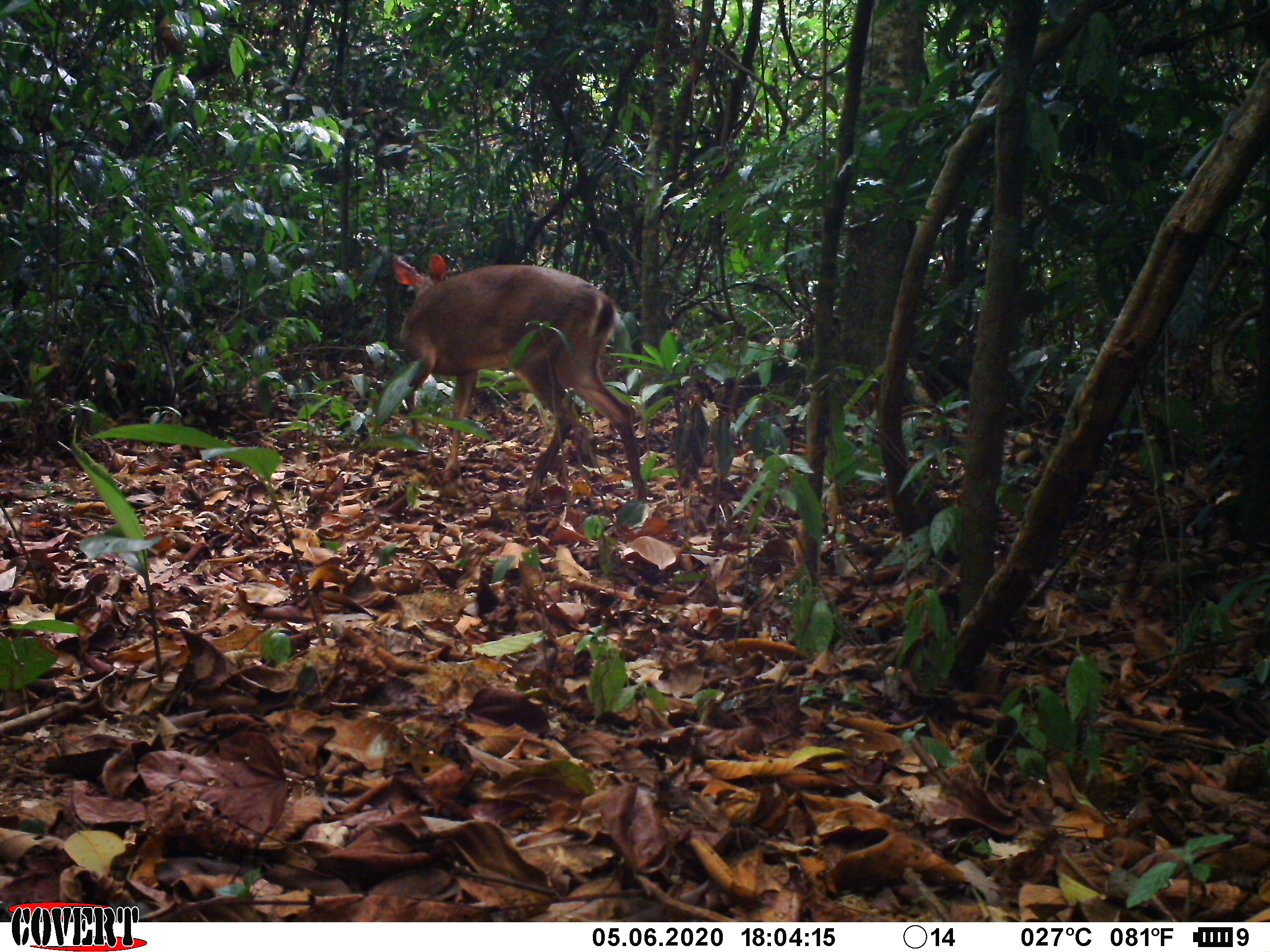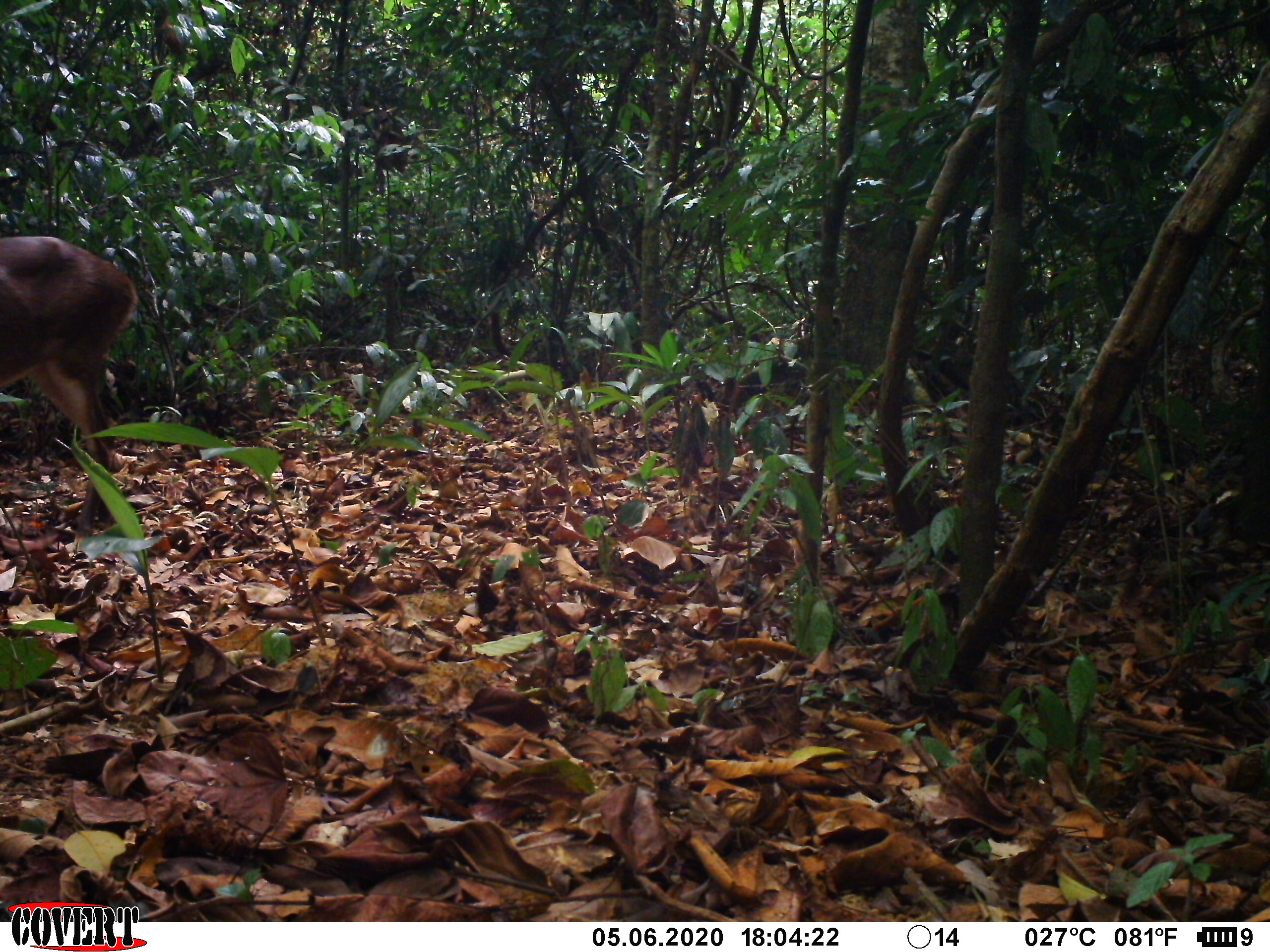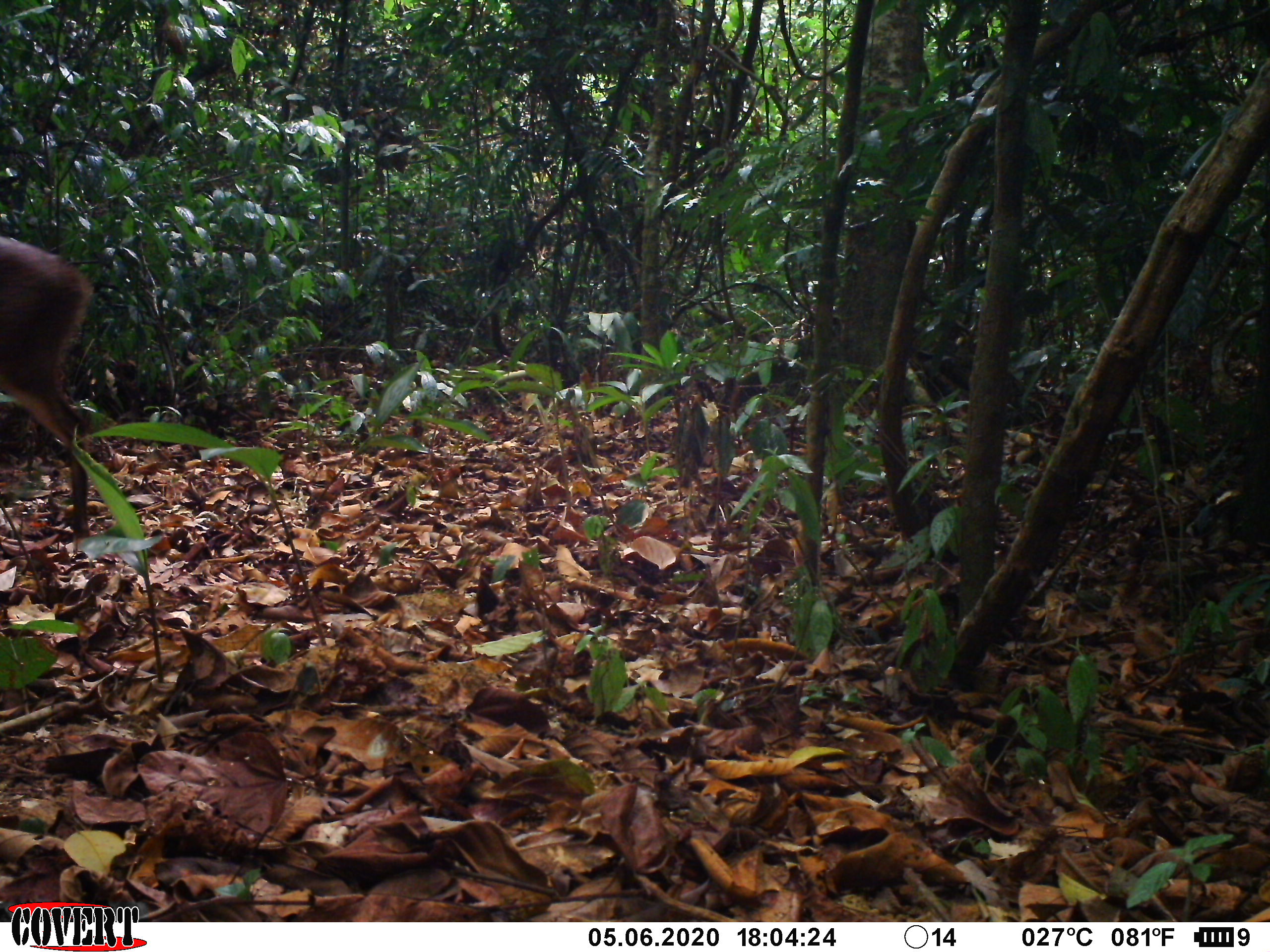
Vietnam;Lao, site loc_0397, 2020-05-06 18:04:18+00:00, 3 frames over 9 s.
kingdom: Animalia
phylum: Chordata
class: Mammalia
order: Artiodactyla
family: Cervidae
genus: Muntiacus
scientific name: Muntiacus vuquangensis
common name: large-antlered muntjac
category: large antlered muntjac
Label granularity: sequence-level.